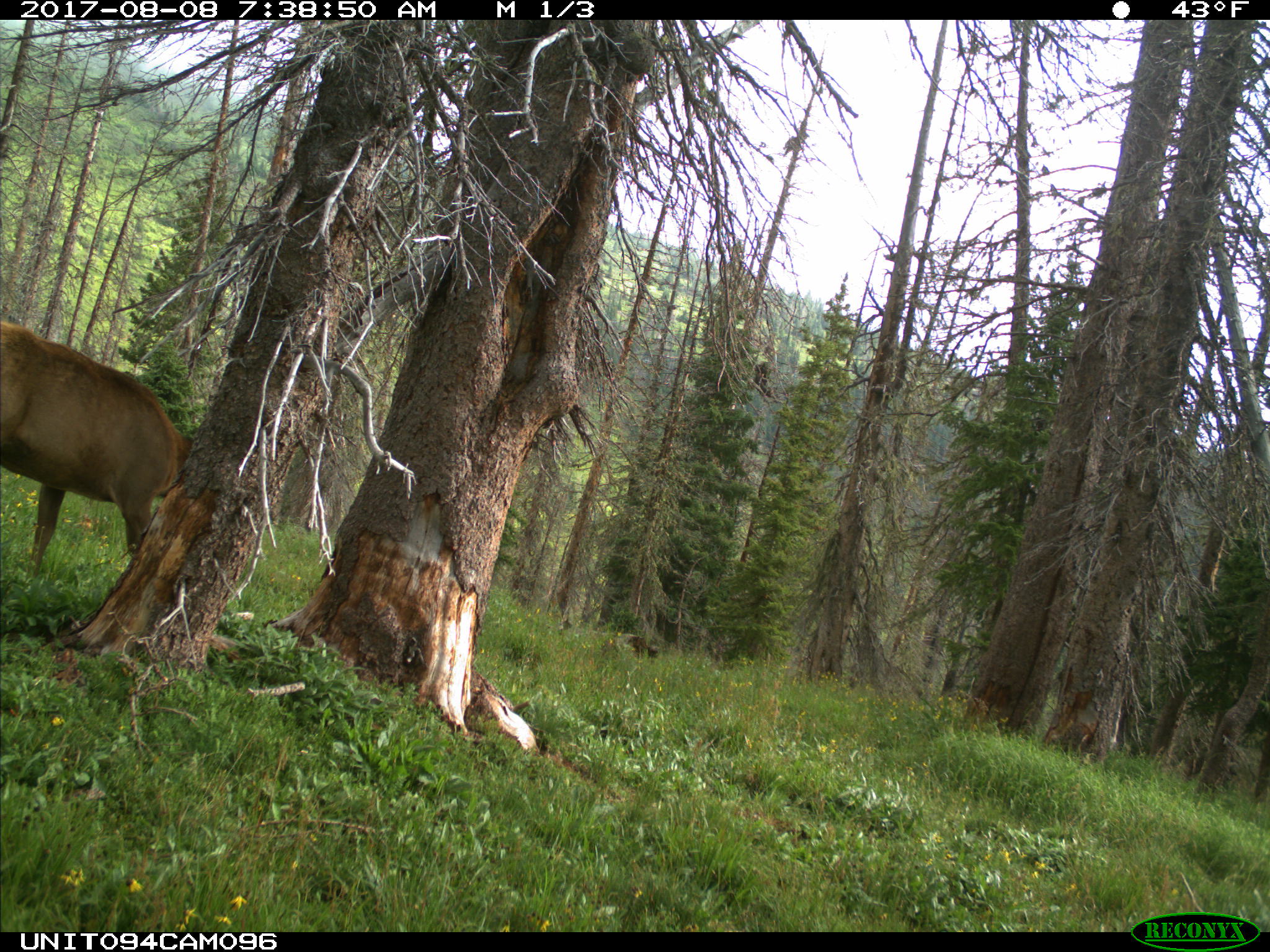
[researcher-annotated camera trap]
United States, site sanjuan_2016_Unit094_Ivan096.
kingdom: Animalia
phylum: Chordata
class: Mammalia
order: Artiodactyla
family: Cervidae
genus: Cervus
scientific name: Cervus elaphus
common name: red deer